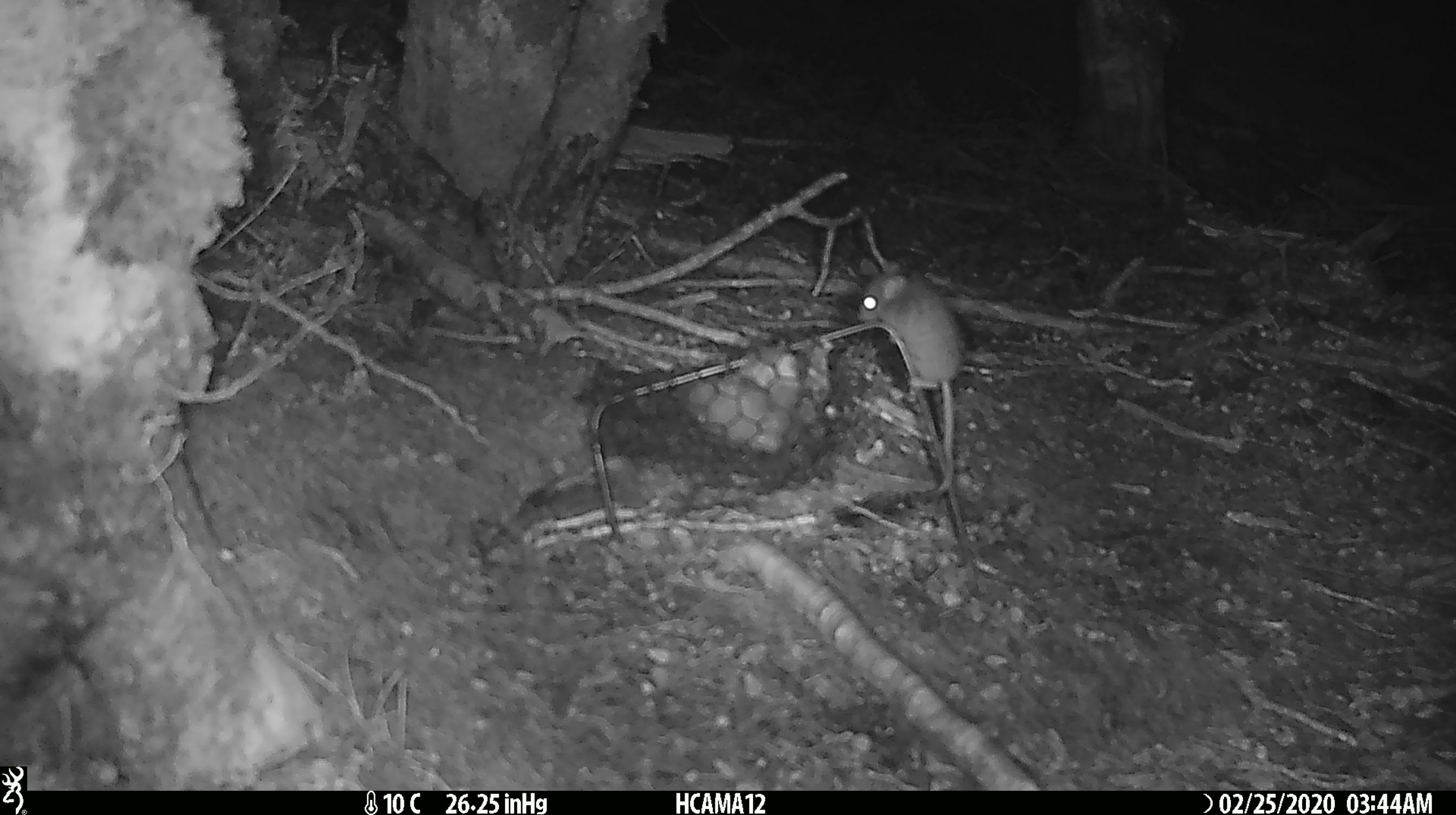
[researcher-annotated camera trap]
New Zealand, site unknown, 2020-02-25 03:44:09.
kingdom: Animalia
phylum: Chordata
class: Mammalia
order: Rodentia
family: Muridae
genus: Mus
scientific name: Mus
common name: mouse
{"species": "mouse (Mus)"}